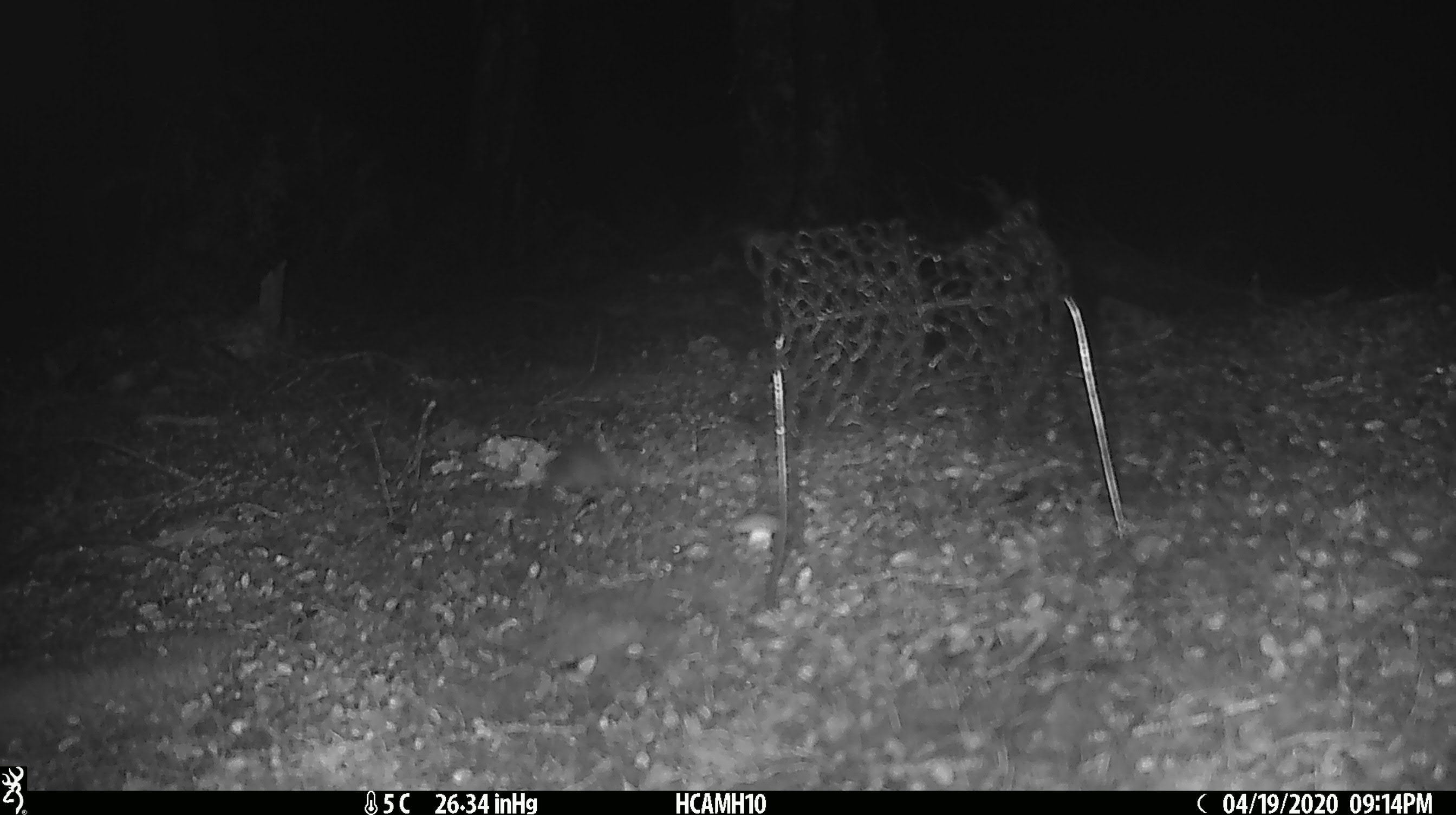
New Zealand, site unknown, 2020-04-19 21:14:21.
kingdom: Animalia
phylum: Chordata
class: Mammalia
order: Rodentia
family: Muridae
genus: Mus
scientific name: Mus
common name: mouse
Mouse (Mus).